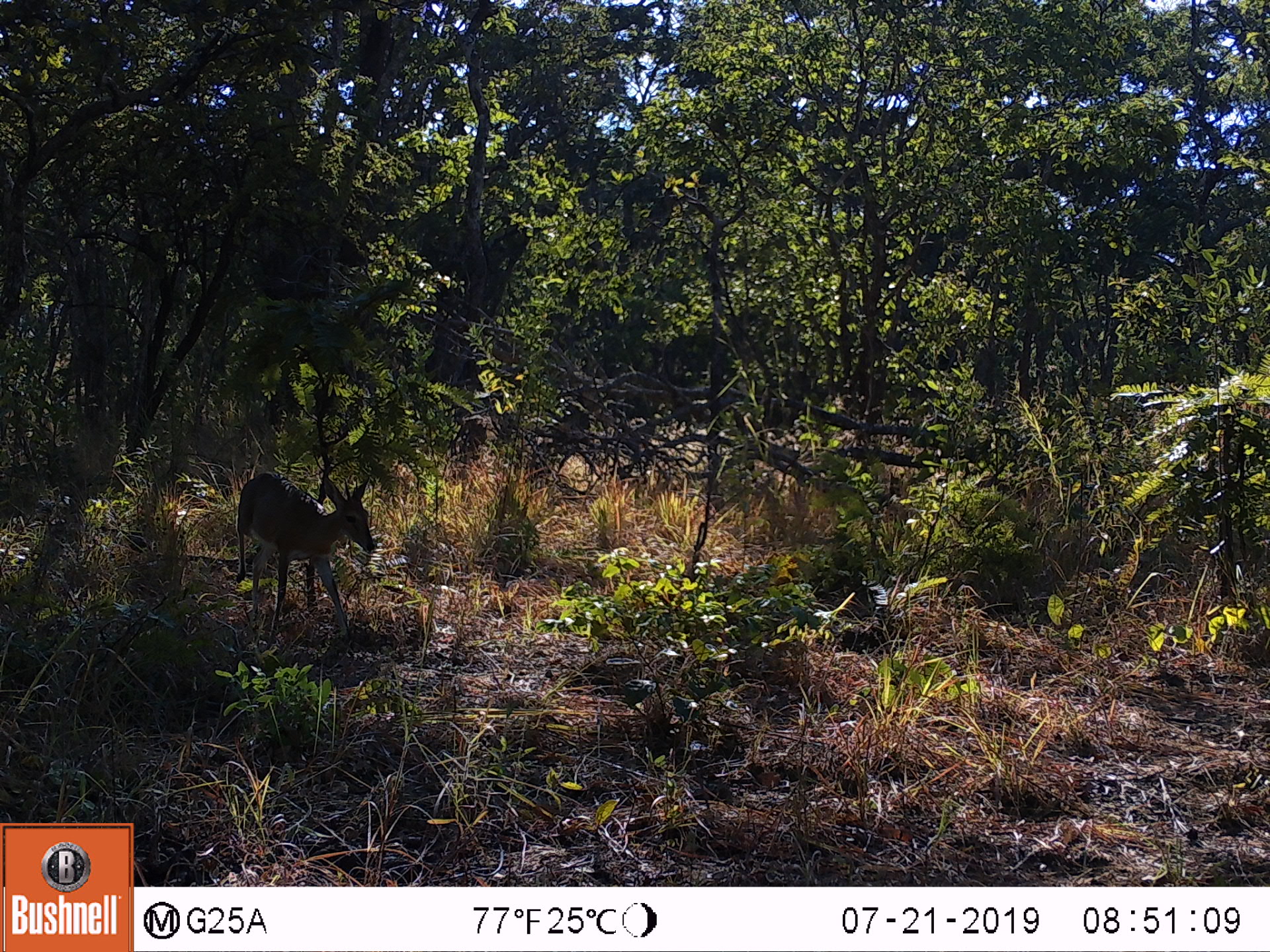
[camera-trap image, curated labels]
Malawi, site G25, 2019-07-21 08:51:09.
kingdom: Animalia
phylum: Chordata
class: Mammalia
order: Artiodactyla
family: Bovidae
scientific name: Antilopinae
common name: small antelope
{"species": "small antelope (Antilopinae)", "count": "1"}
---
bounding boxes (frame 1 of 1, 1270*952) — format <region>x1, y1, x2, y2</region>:
small antelope: <region>228, 466, 380, 653</region>